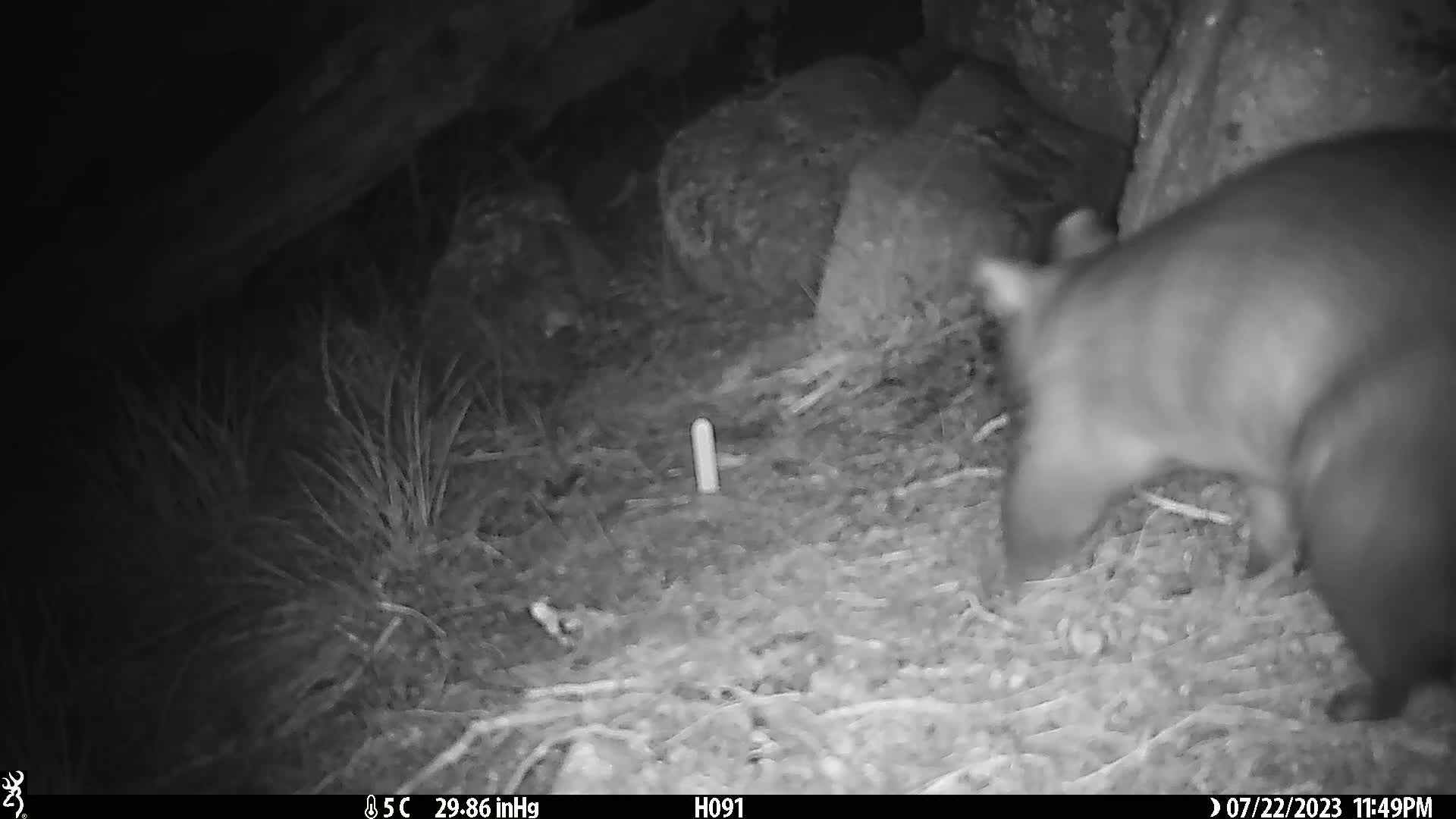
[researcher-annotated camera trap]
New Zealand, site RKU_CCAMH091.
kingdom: Animalia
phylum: Chordata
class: Mammalia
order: Diprotodontia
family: Phalangeridae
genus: Trichosurus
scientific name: Trichosurus vulpecula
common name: common brushtail possum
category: possum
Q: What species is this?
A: Possum (common brushtail possum) (Trichosurus vulpecula).